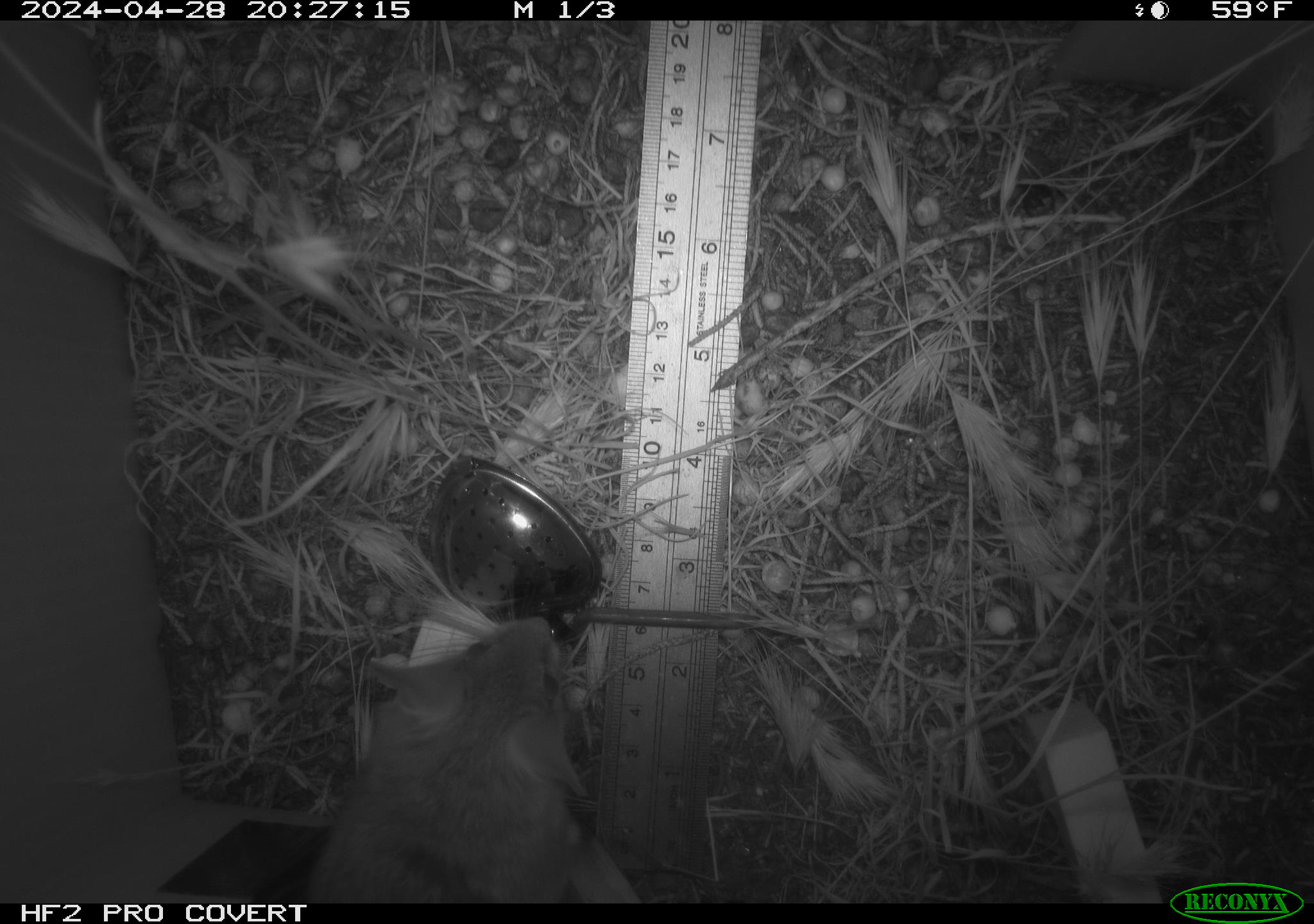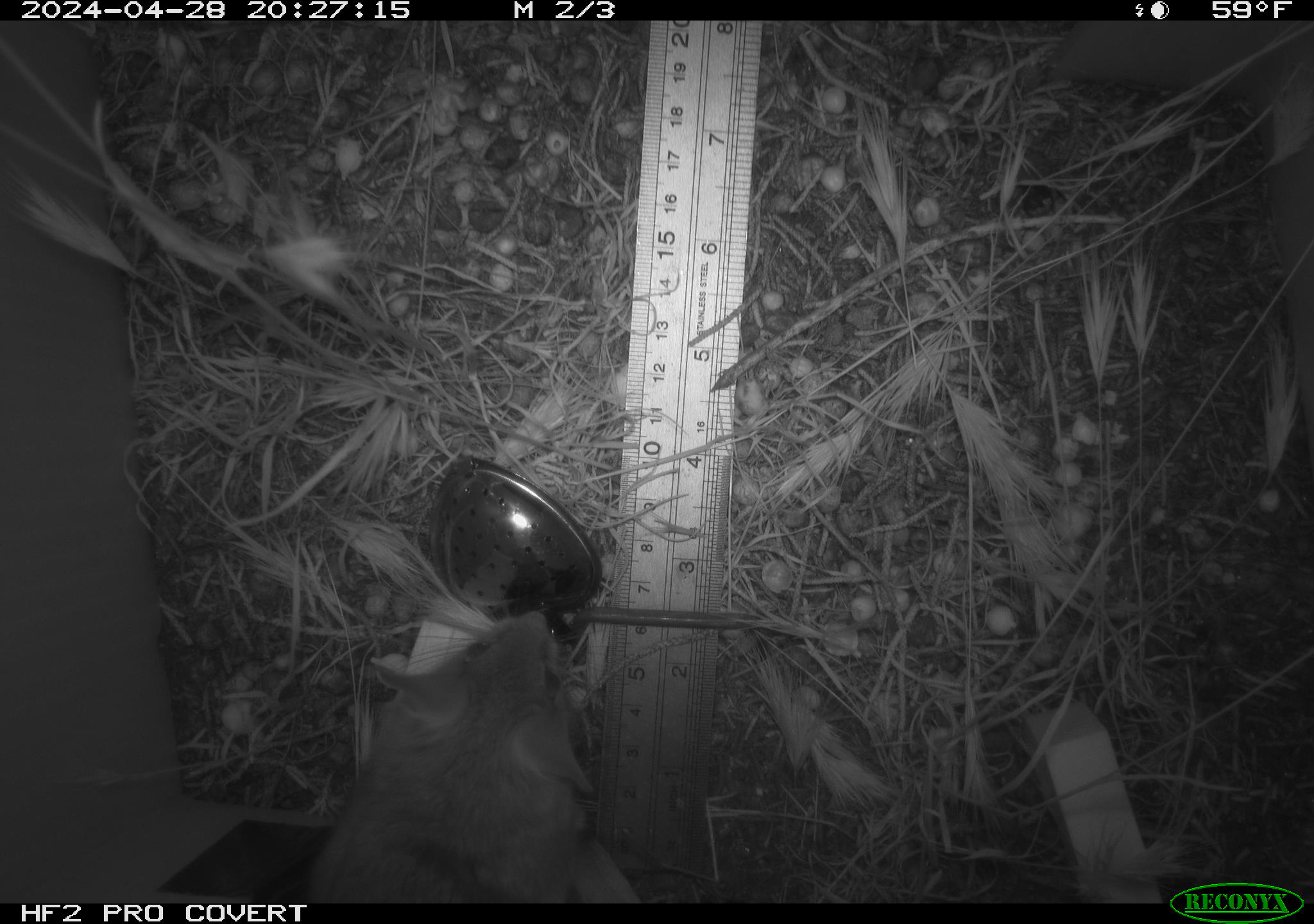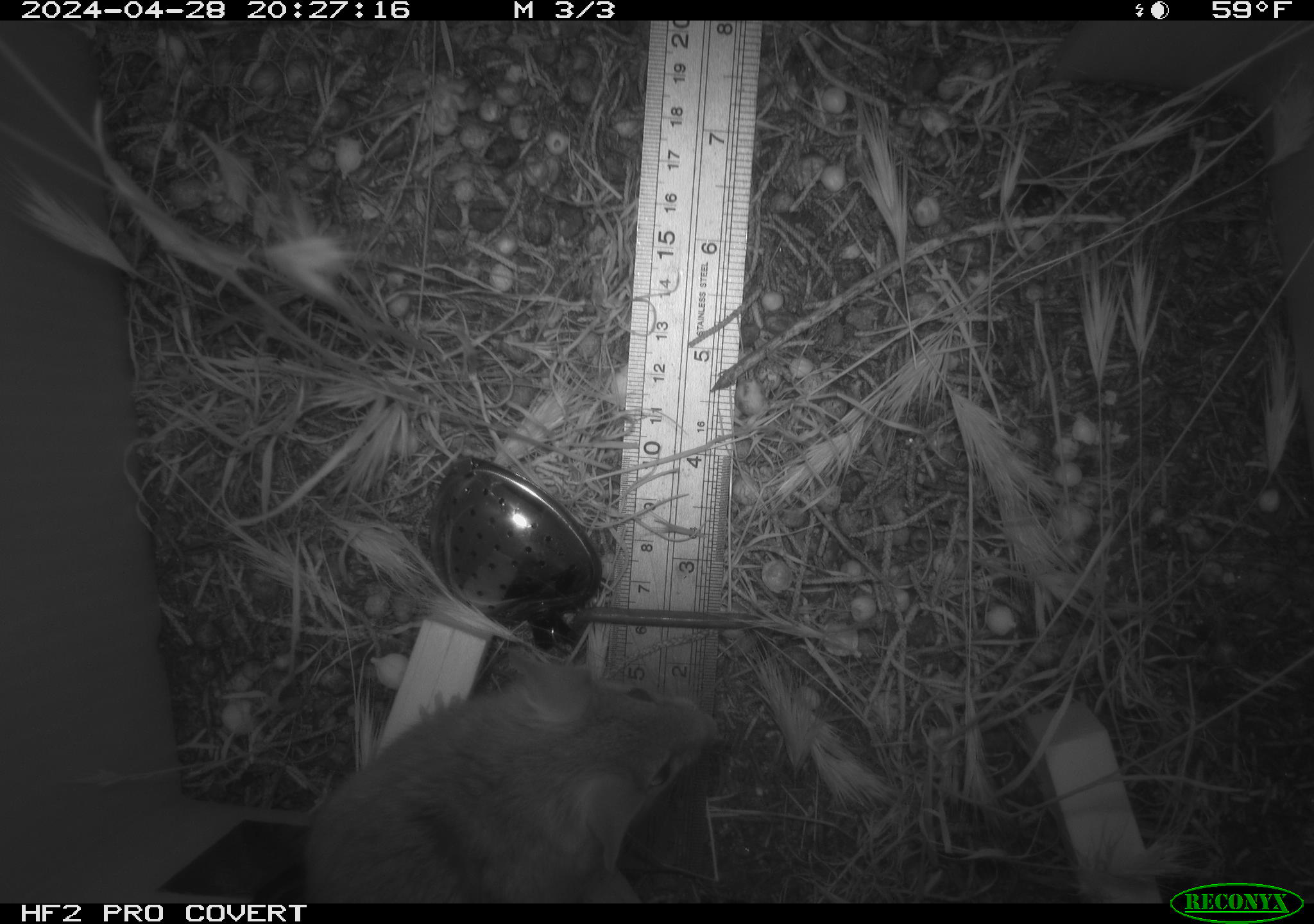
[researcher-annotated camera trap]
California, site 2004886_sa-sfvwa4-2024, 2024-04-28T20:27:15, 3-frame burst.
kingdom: Animalia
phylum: Chordata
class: Mammalia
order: Rodentia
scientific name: Rodentia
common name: mouse species